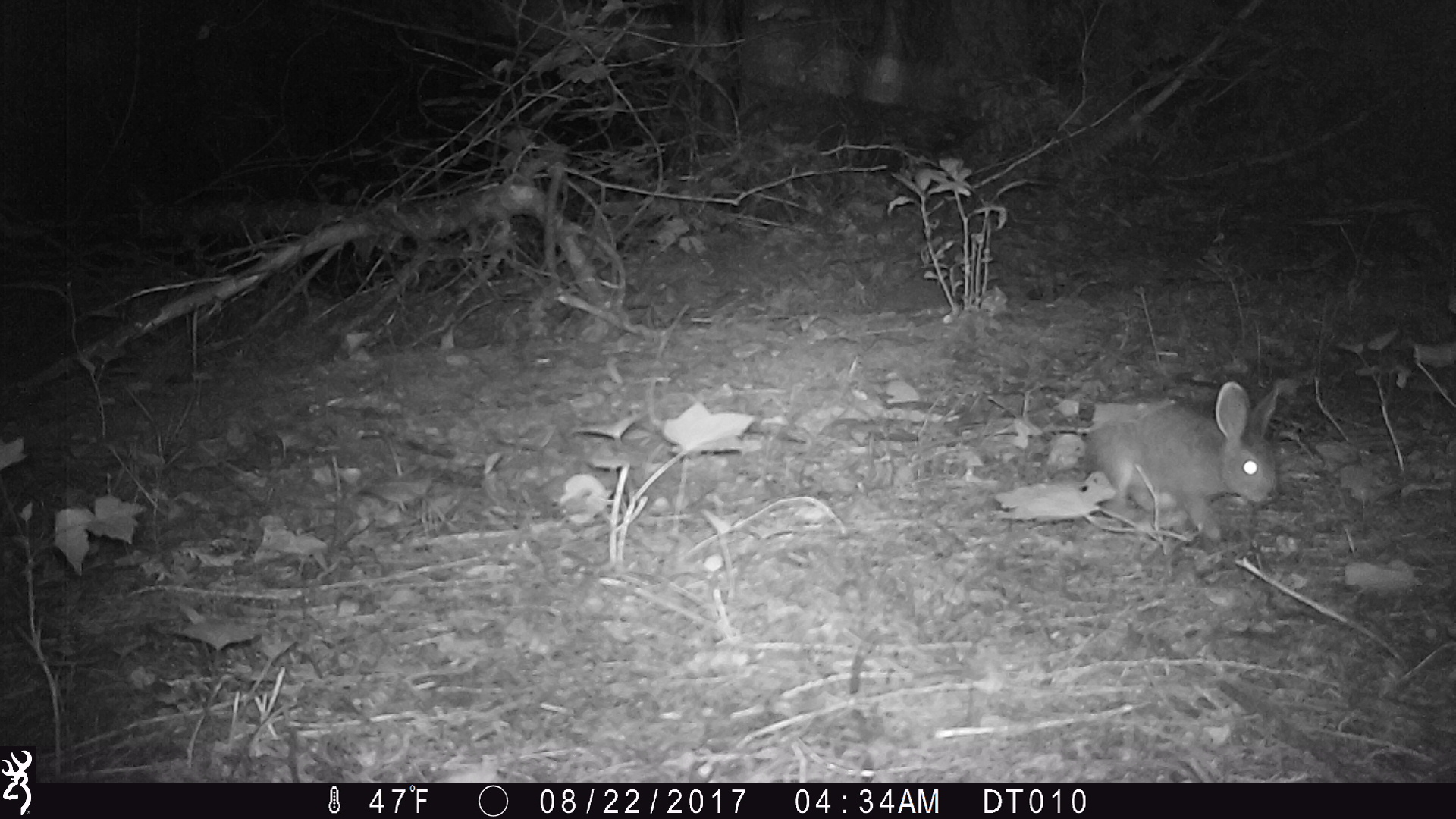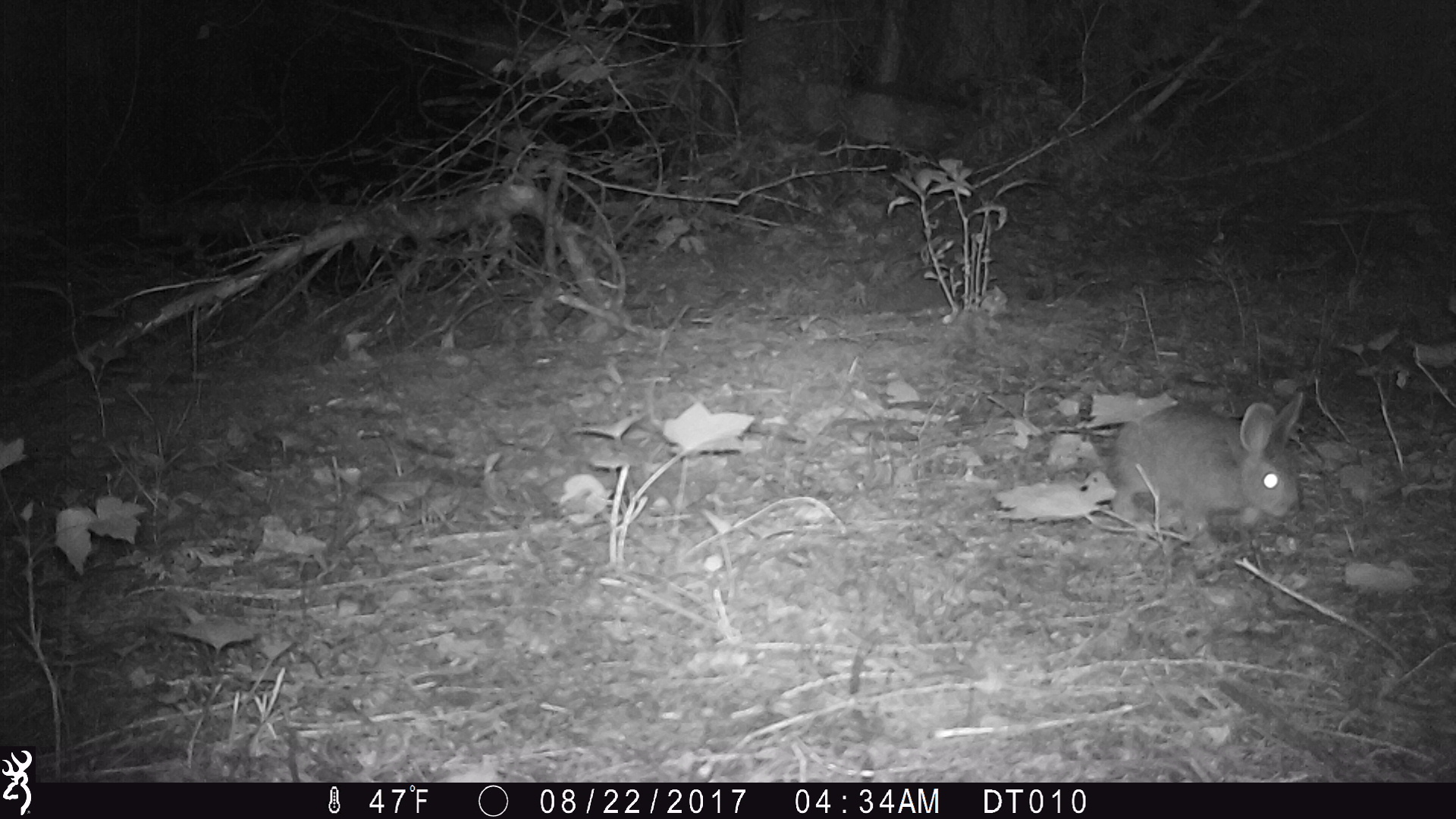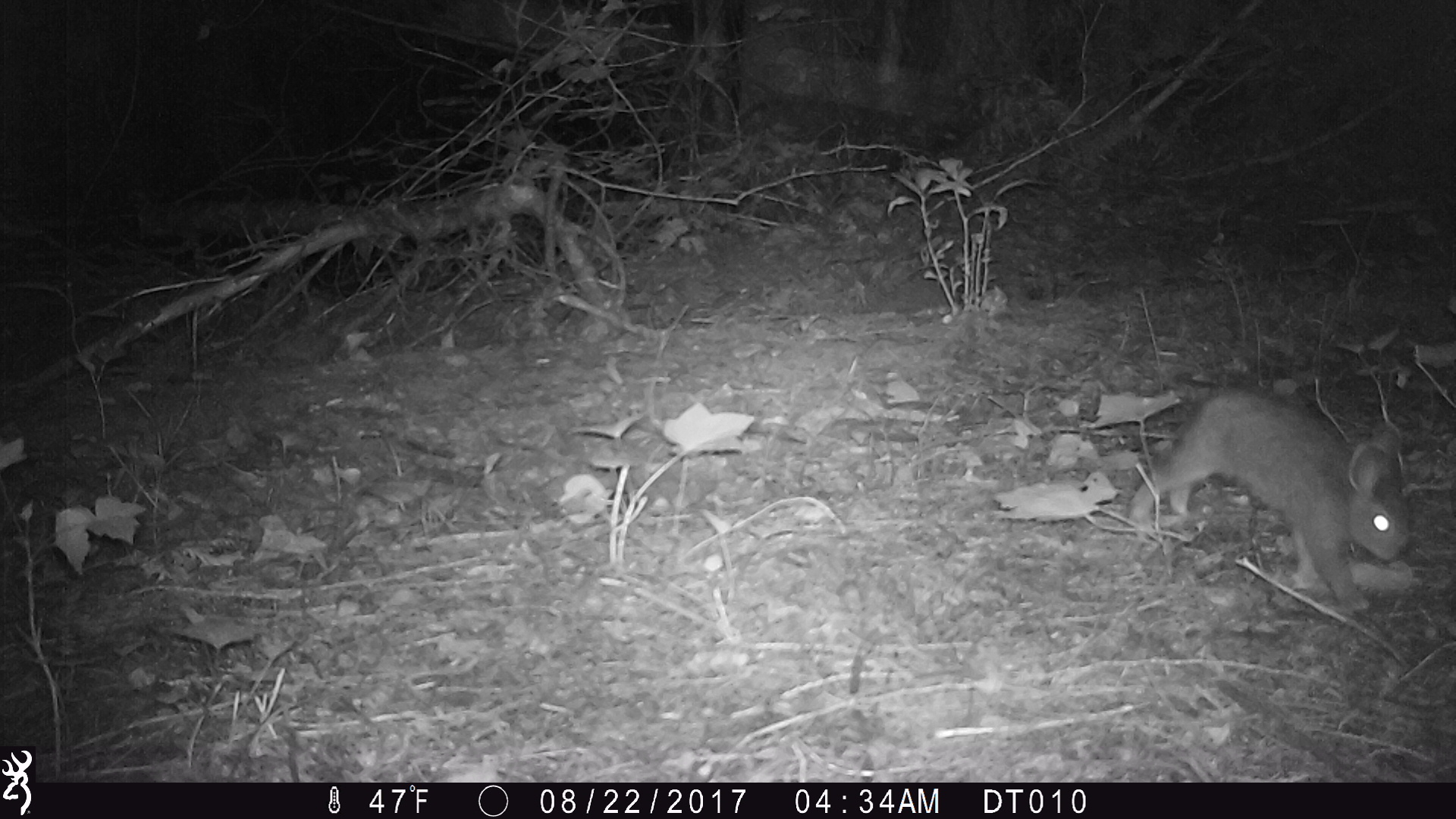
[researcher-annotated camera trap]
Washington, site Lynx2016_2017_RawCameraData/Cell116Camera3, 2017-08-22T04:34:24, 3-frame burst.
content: unidentified animal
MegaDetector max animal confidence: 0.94